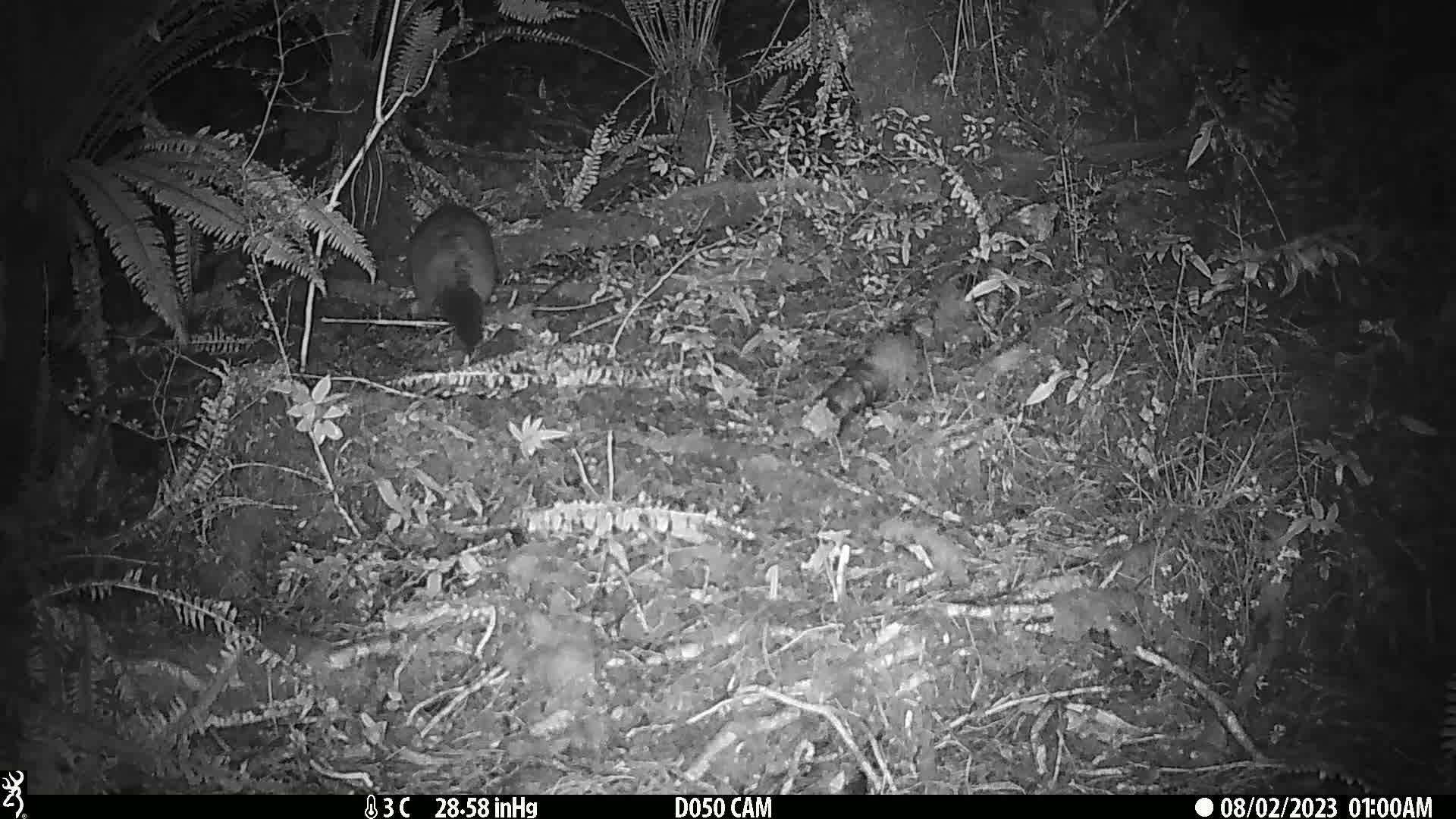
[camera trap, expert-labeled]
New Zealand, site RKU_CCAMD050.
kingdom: Animalia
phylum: Chordata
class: Mammalia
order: Diprotodontia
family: Phalangeridae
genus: Trichosurus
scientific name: Trichosurus vulpecula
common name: common brushtail possum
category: possum